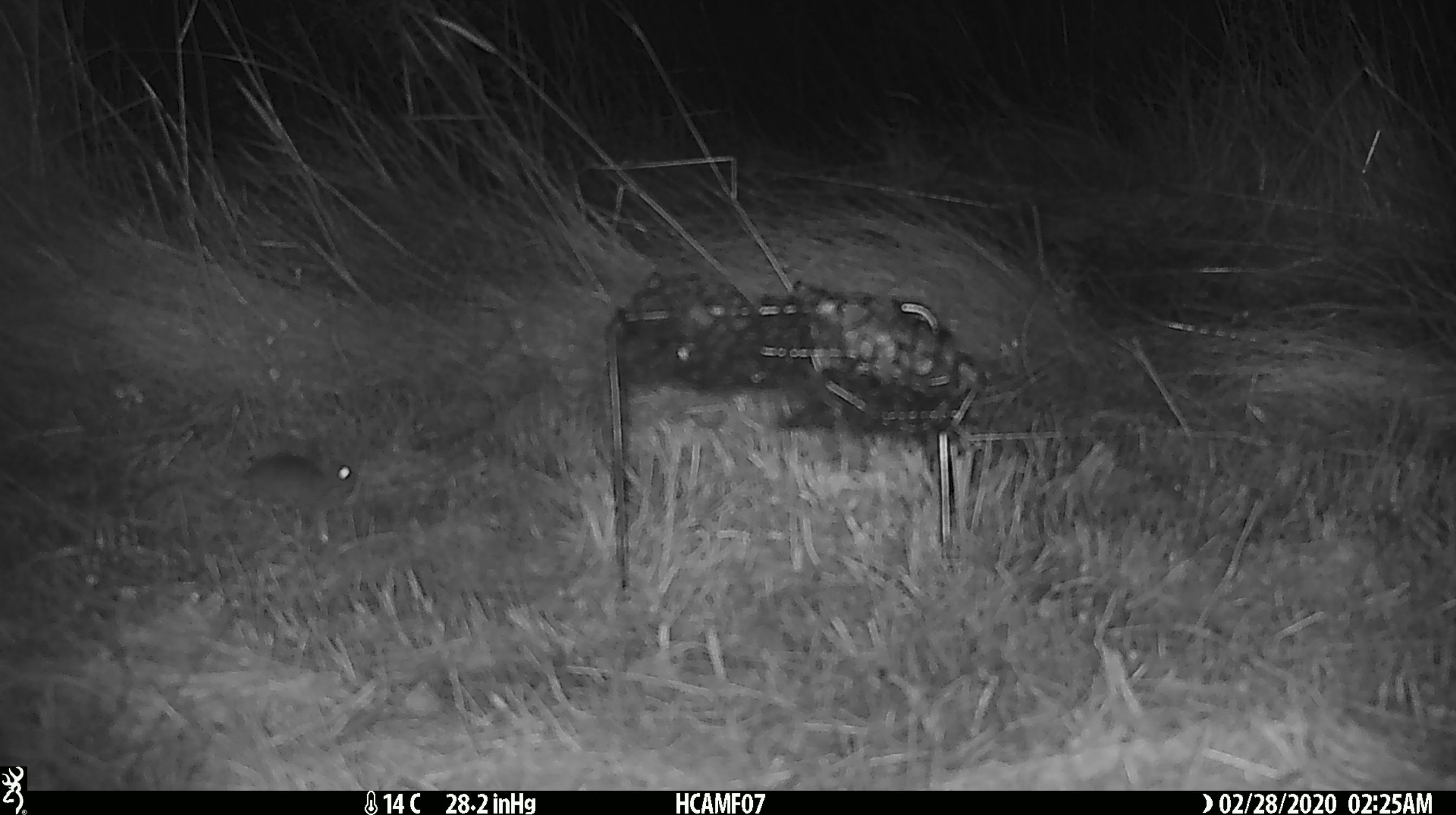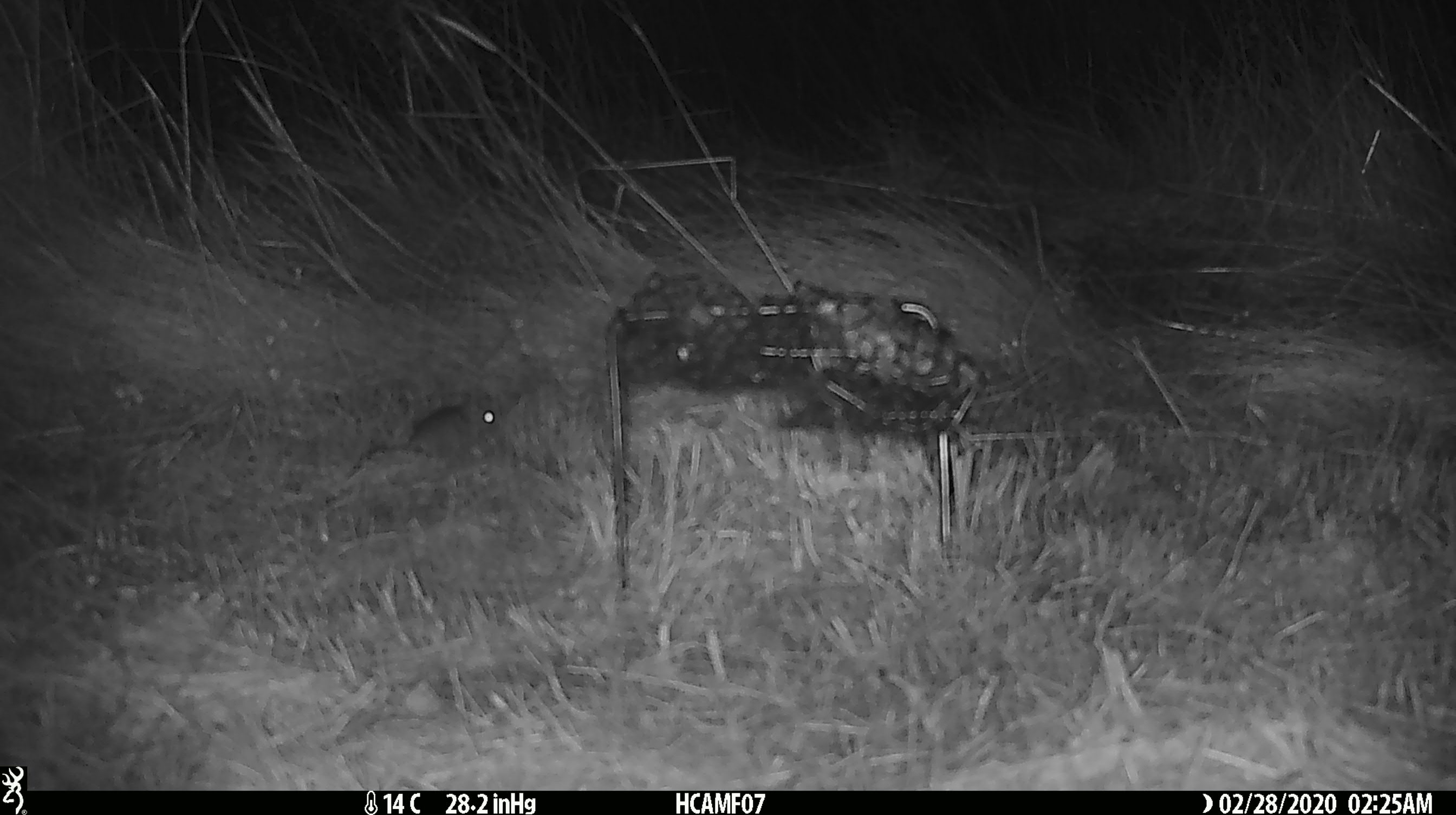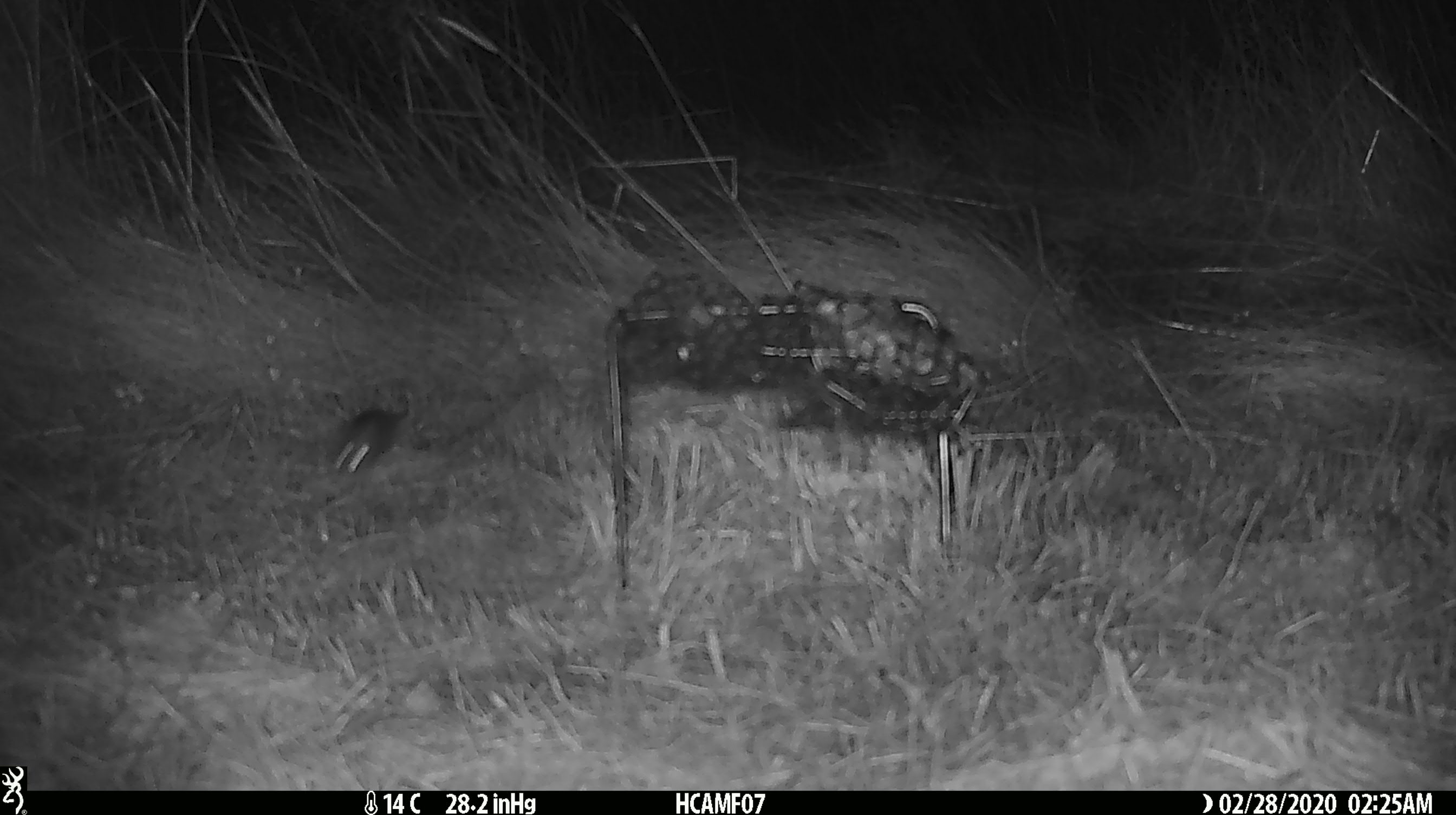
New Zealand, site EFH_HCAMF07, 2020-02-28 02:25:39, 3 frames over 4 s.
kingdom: Animalia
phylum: Chordata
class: Mammalia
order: Rodentia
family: Muridae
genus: Mus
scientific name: Mus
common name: mouse